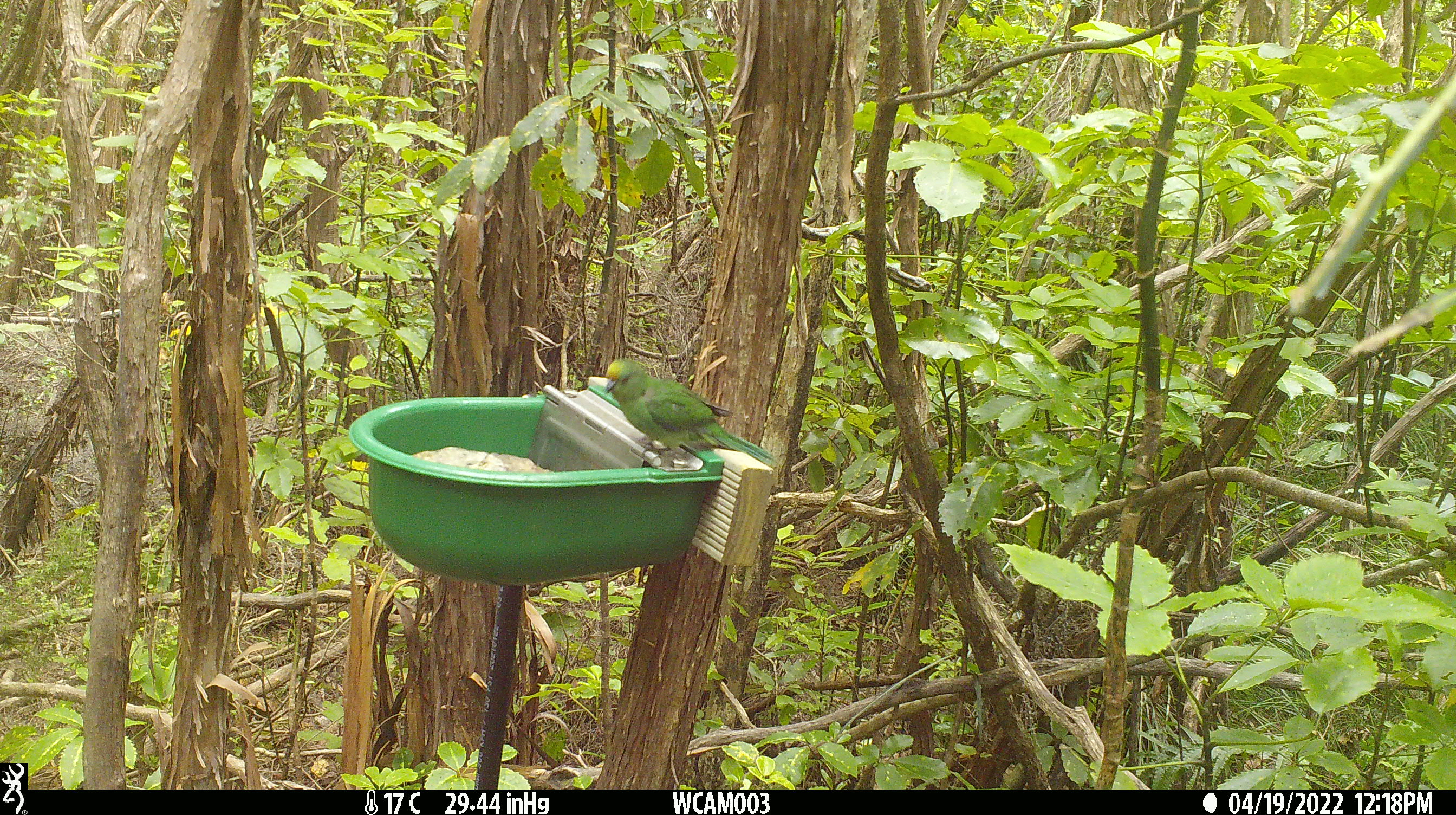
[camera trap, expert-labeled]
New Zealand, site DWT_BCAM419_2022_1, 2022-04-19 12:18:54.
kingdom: Animalia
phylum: Chordata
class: Aves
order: Columbiformes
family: Columbidae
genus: Hemiphaga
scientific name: Hemiphaga novaeseelandiae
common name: new zealand pigeon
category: kereru